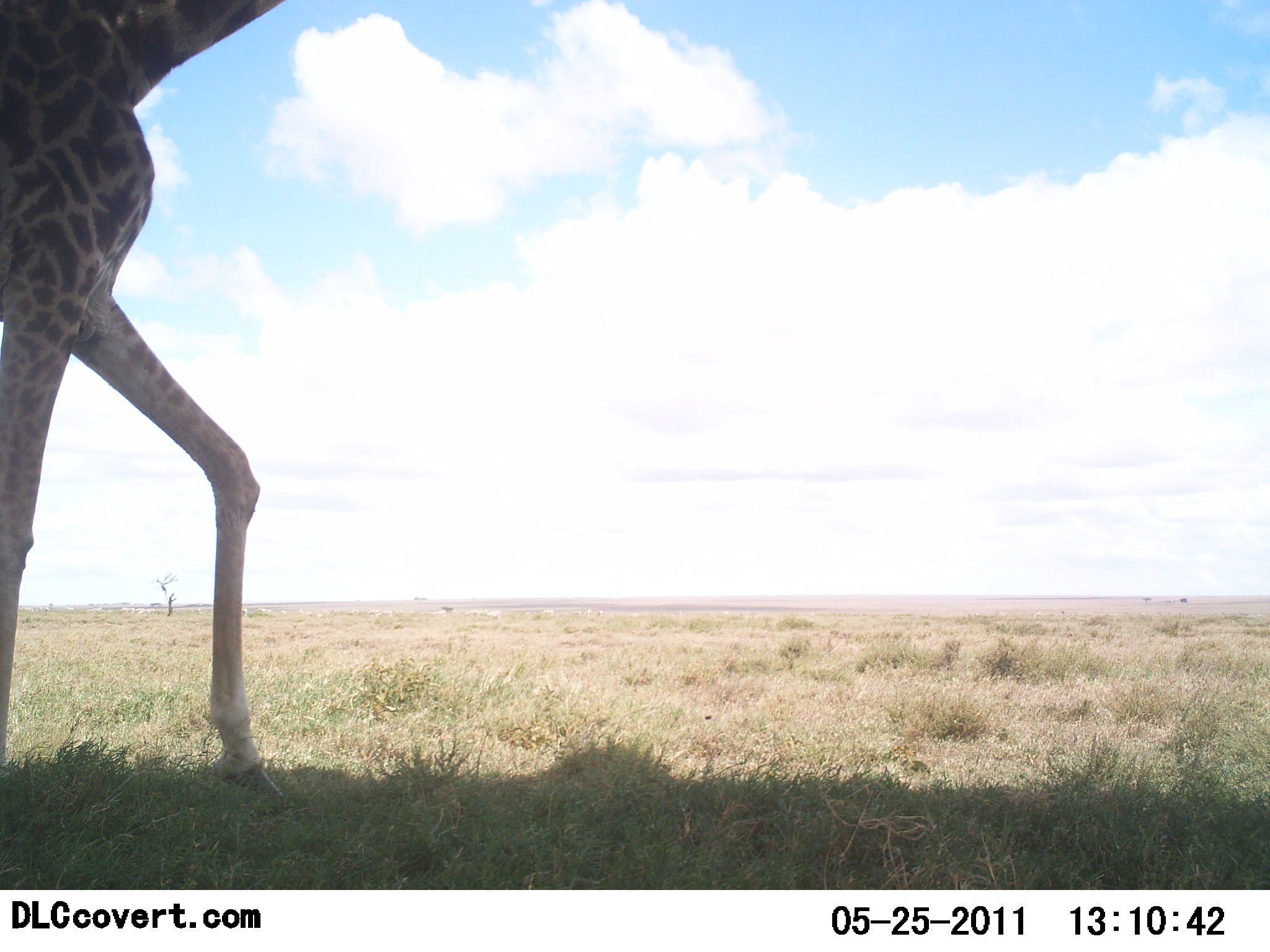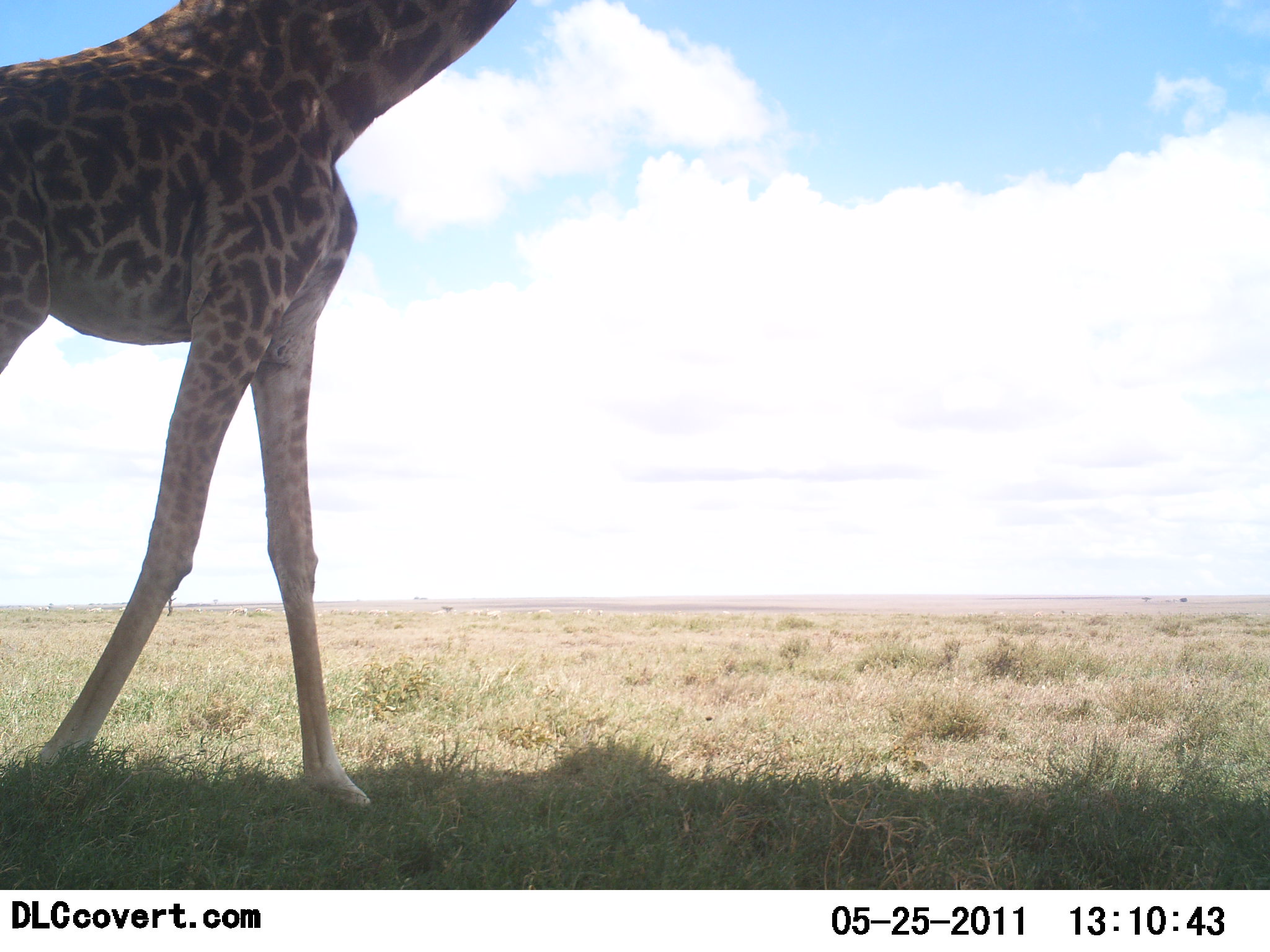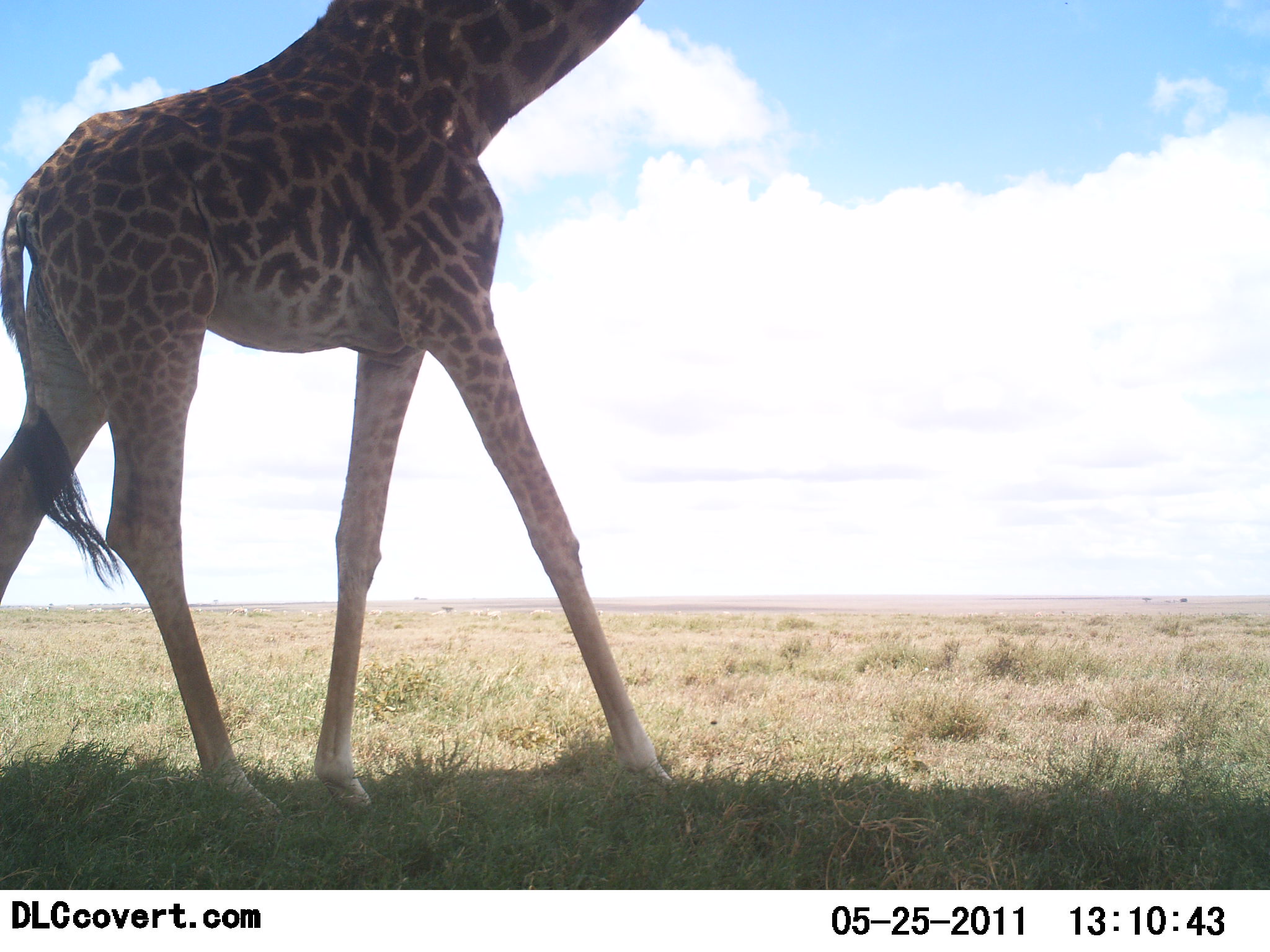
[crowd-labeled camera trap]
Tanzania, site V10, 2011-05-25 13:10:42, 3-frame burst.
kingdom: Animalia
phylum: Chordata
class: Mammalia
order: Artiodactyla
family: Giraffidae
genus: Giraffa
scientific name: Giraffa camelopardalis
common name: giraffe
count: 1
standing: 0%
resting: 0%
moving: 100%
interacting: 0%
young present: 0%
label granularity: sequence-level